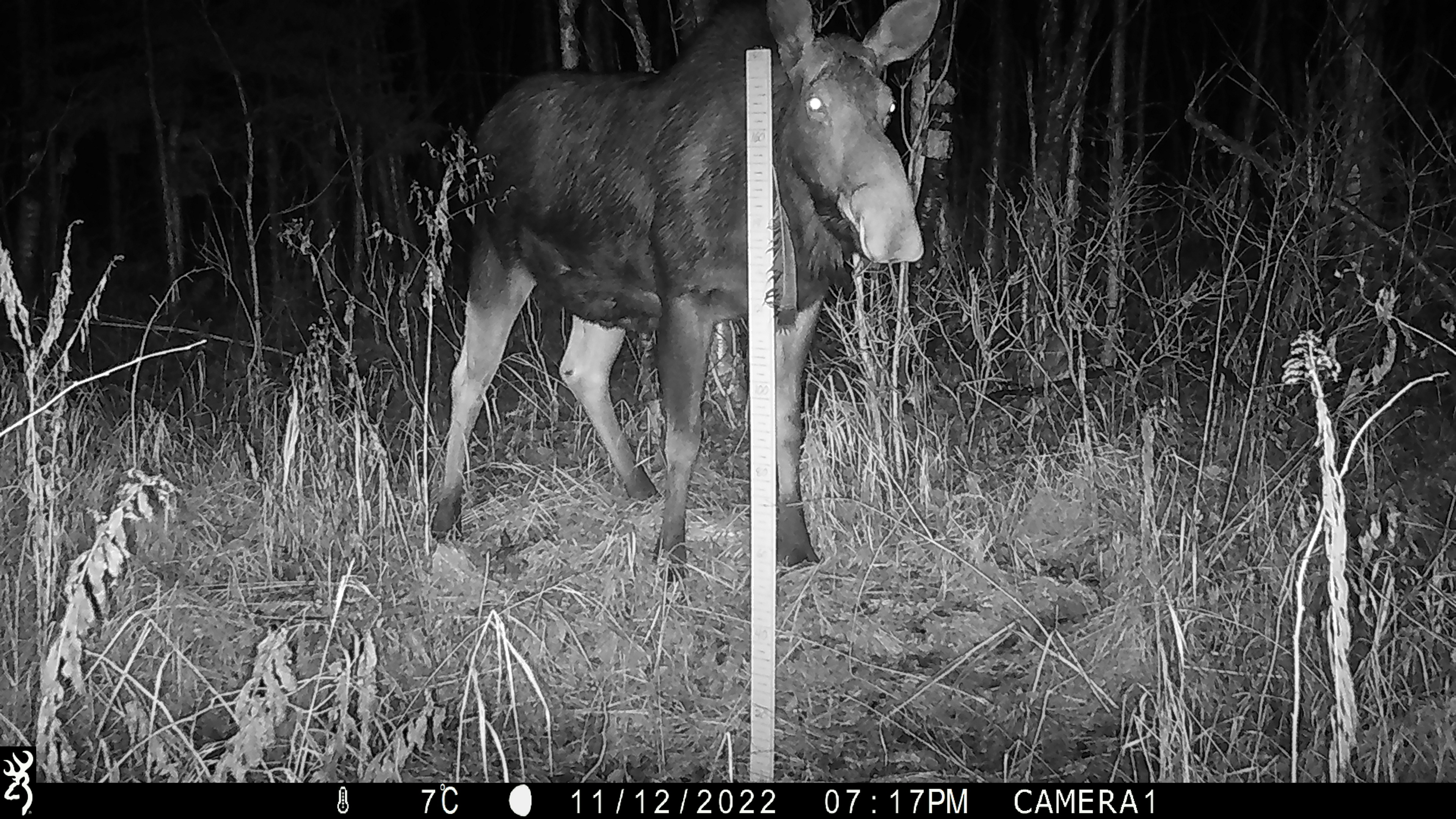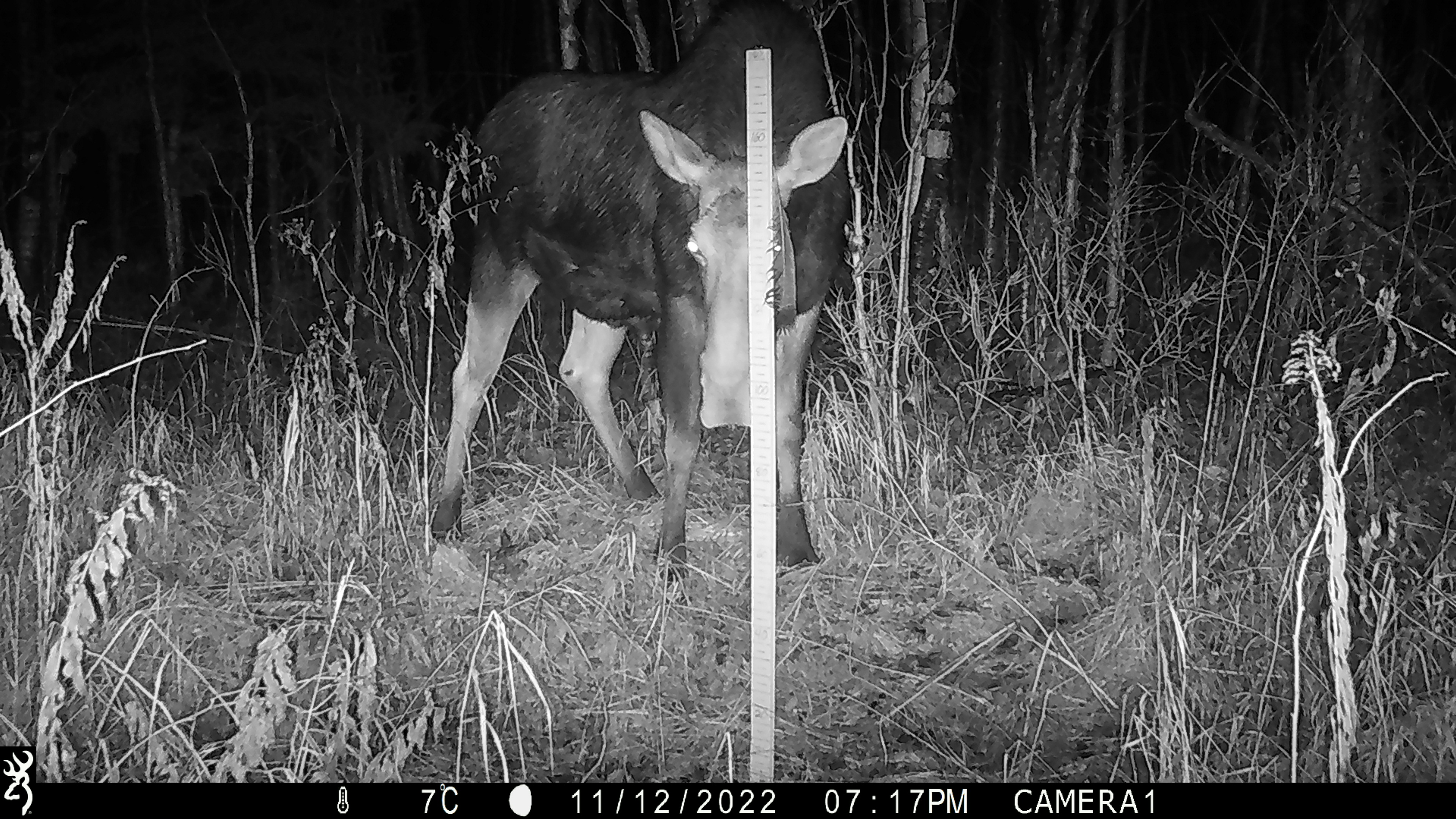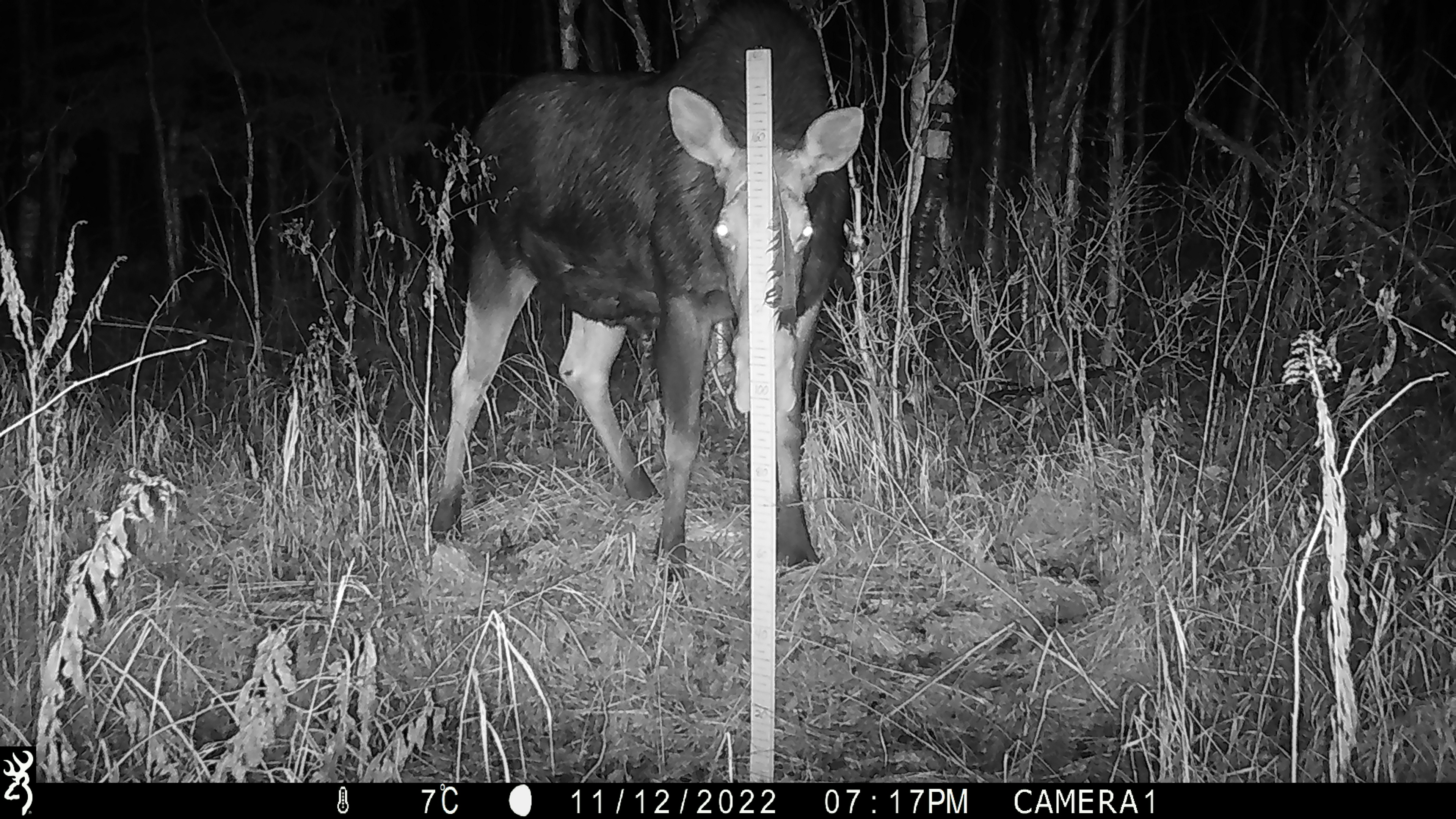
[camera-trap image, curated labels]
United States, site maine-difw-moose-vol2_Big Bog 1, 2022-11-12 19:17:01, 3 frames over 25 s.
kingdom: Animalia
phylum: Chordata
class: Mammalia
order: Artiodactyla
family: Cervidae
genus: Alces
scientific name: Alces alces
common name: moose